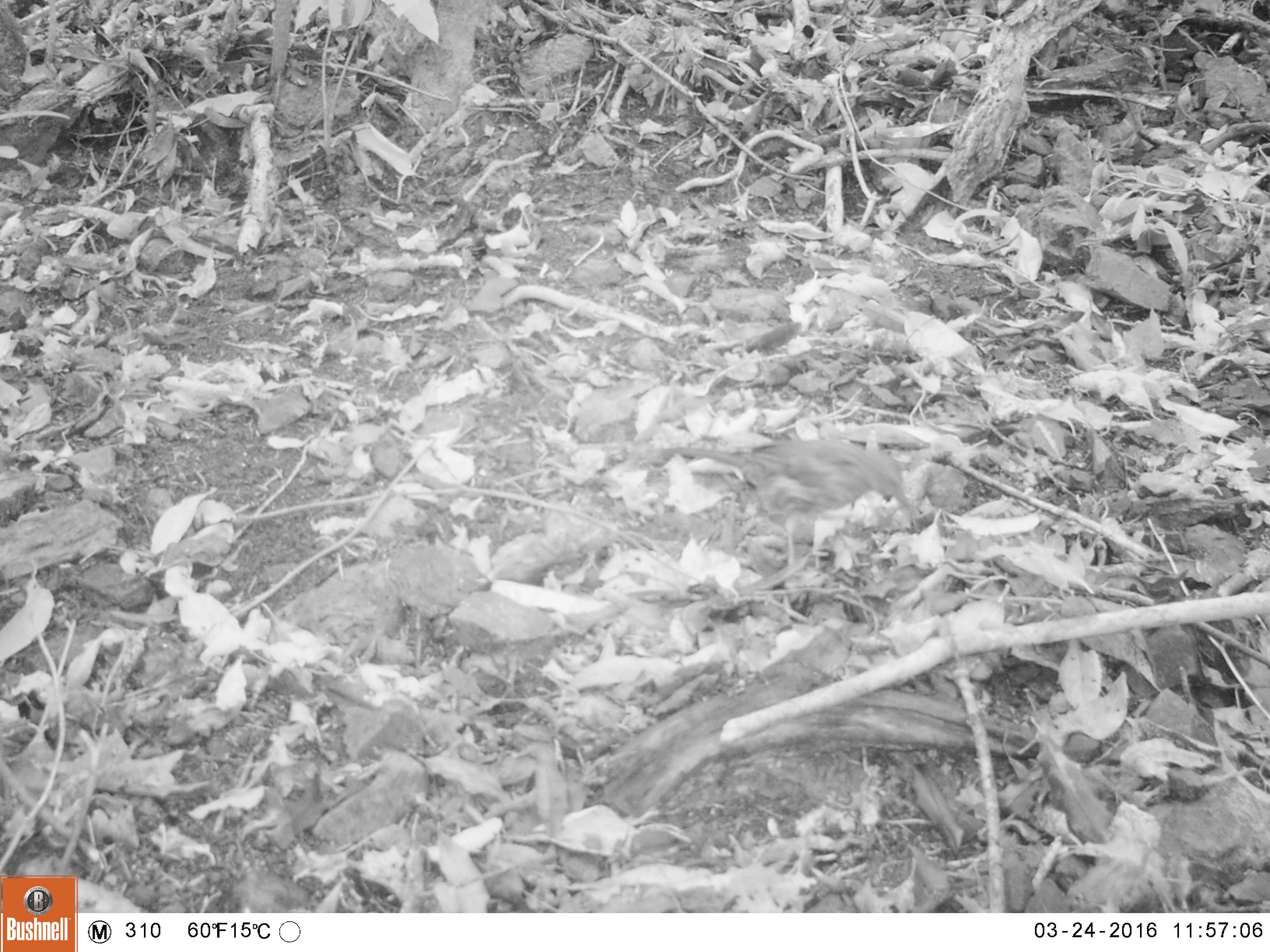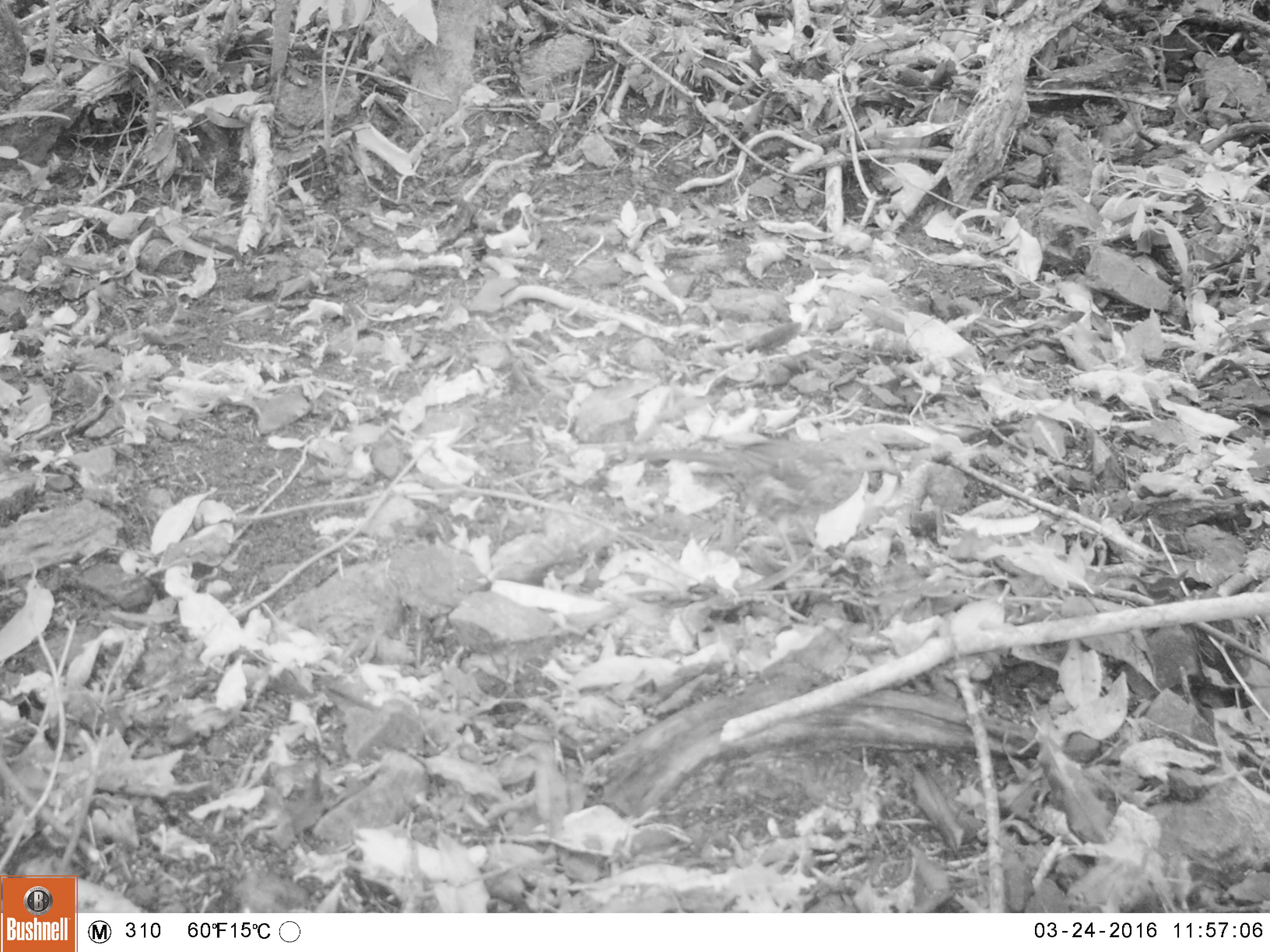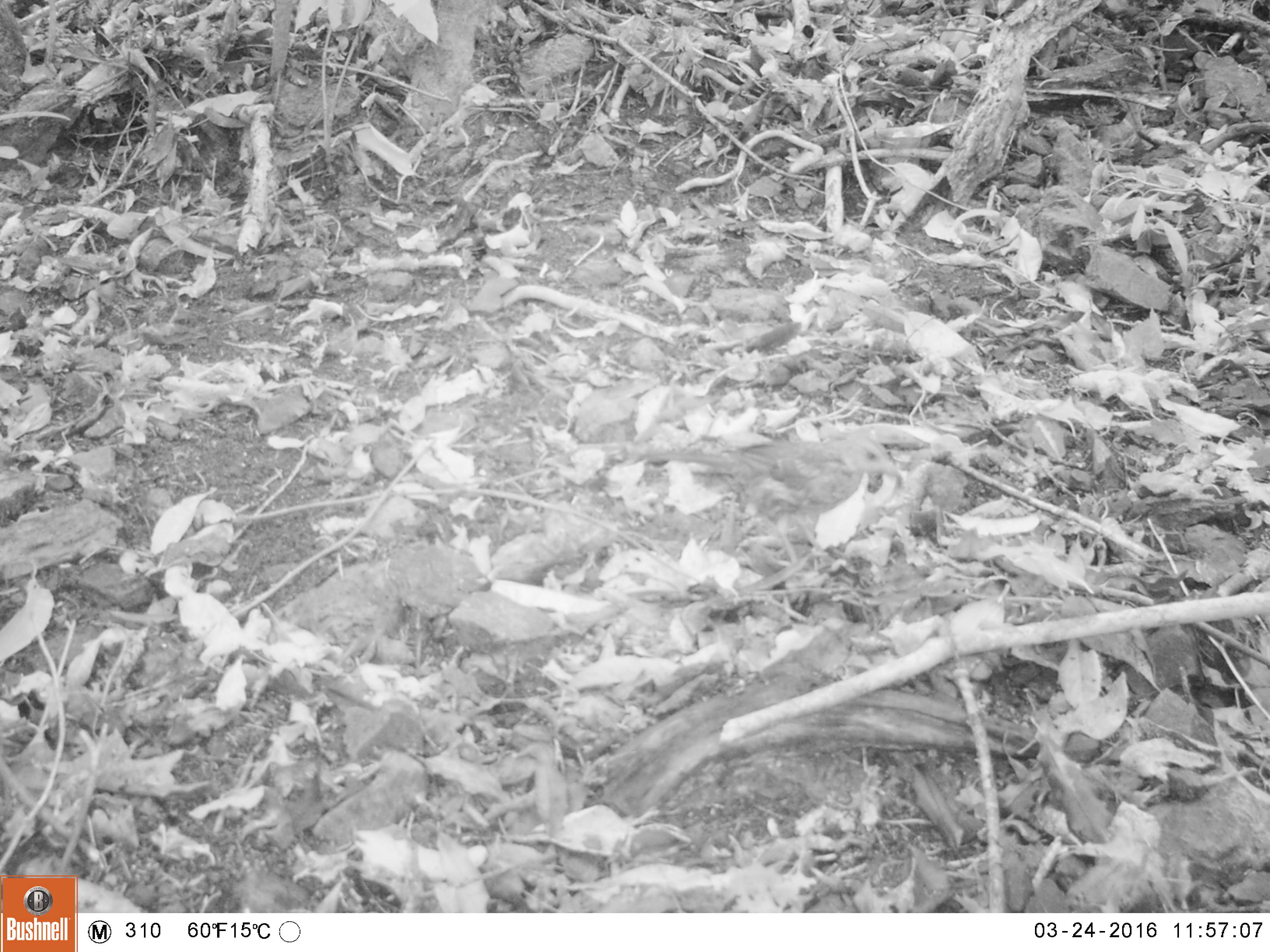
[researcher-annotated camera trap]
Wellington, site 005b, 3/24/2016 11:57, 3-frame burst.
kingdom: Animalia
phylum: Chordata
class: Aves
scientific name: Aves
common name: bird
Bird (Aves).